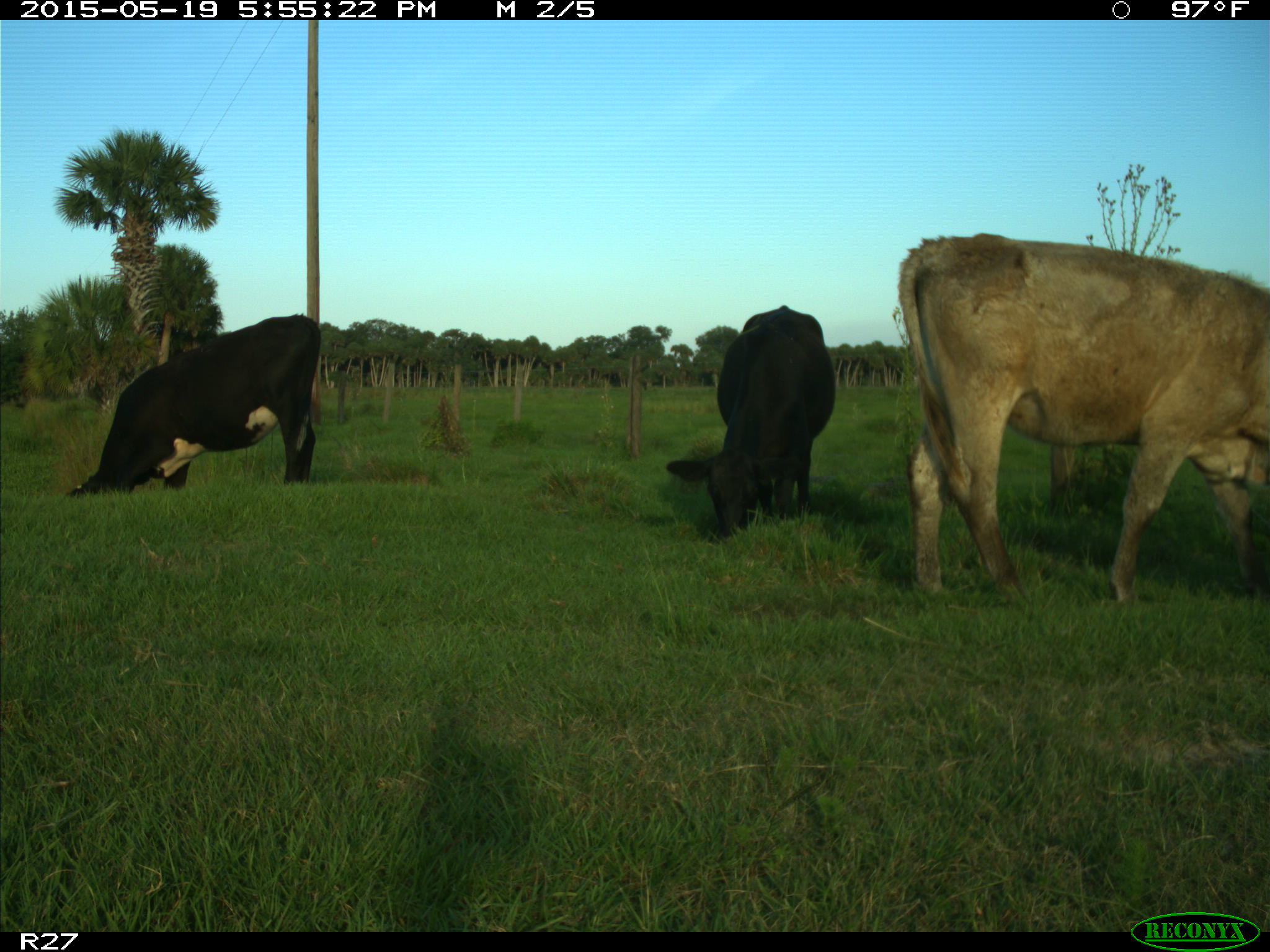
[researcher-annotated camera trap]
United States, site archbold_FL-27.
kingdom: Animalia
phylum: Chordata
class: Mammalia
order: Artiodactyla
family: Bovidae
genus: Bos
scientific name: Bos taurus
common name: domestic cow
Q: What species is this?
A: Bos taurus (domestic cow).